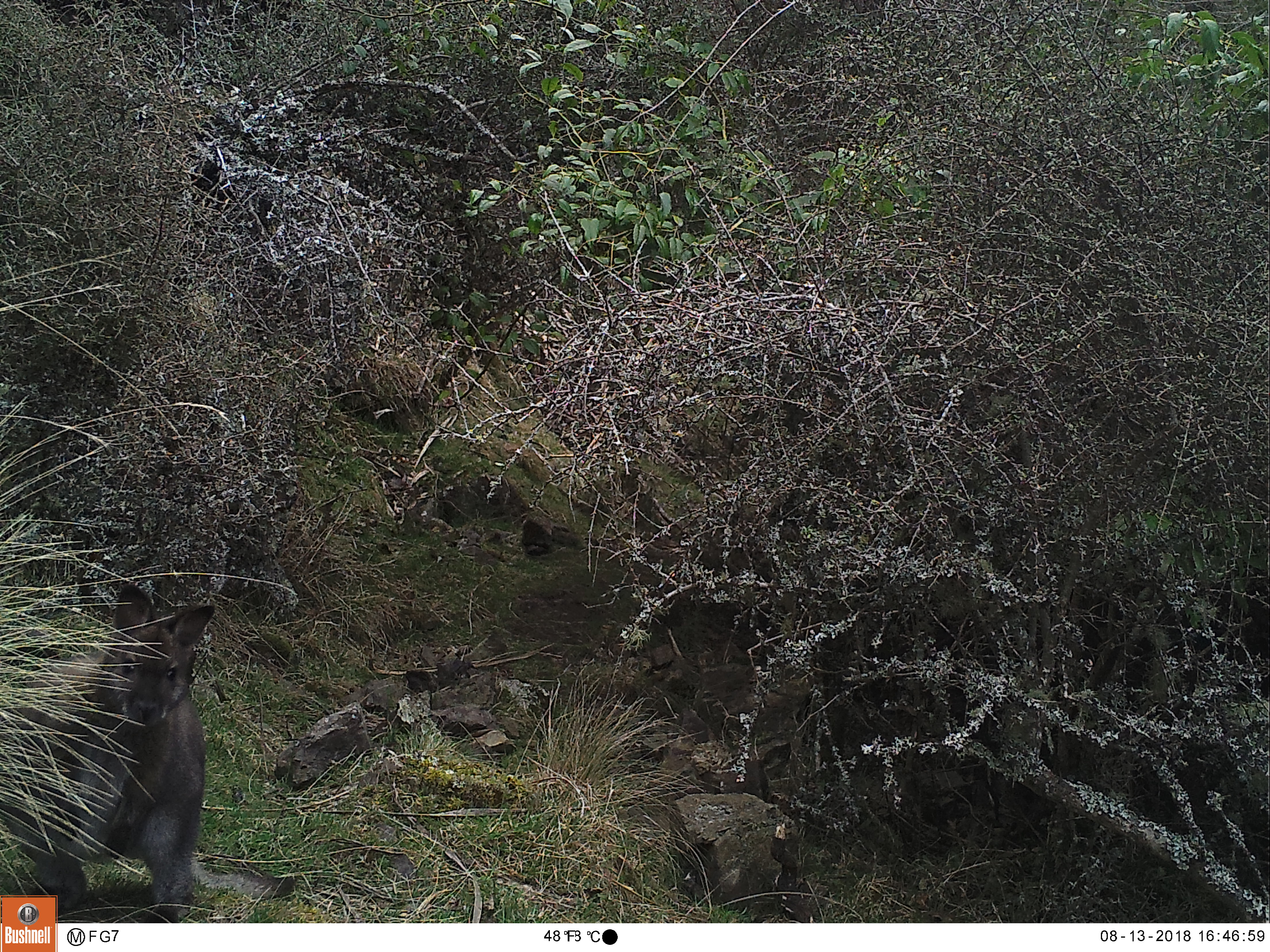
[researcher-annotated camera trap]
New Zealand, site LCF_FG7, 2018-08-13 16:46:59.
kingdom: Animalia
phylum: Chordata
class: Mammalia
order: Diprotodontia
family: Macropodidae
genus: Notamacropus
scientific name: Notamacropus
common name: wallaby